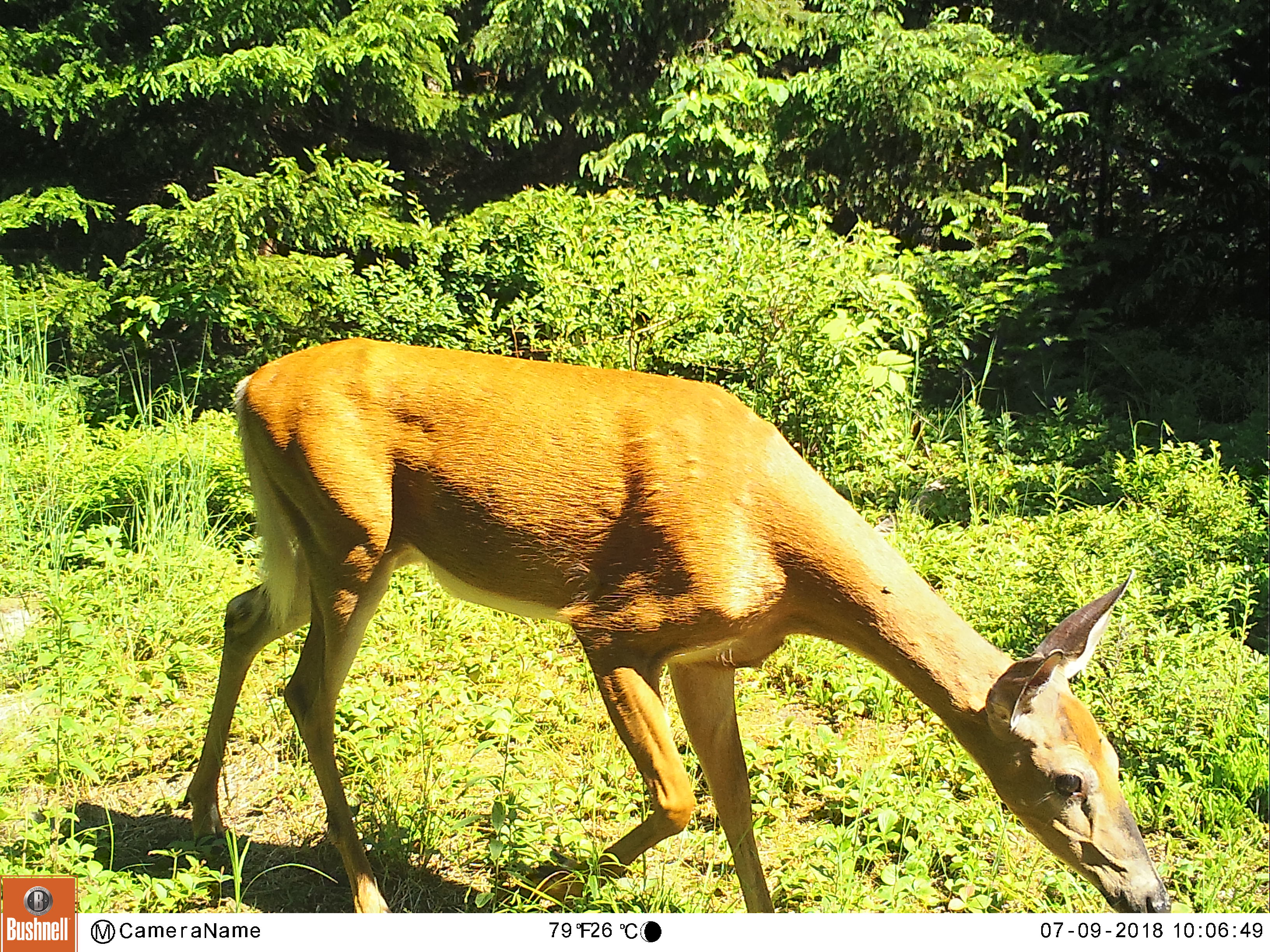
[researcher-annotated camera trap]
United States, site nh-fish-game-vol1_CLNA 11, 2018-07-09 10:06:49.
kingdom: Animalia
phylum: Chordata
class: Mammalia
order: Artiodactyla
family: Cervidae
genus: Odocoileus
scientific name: Odocoileus virginianus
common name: white-tailed deer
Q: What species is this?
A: White-tailed deer (Odocoileus virginianus).